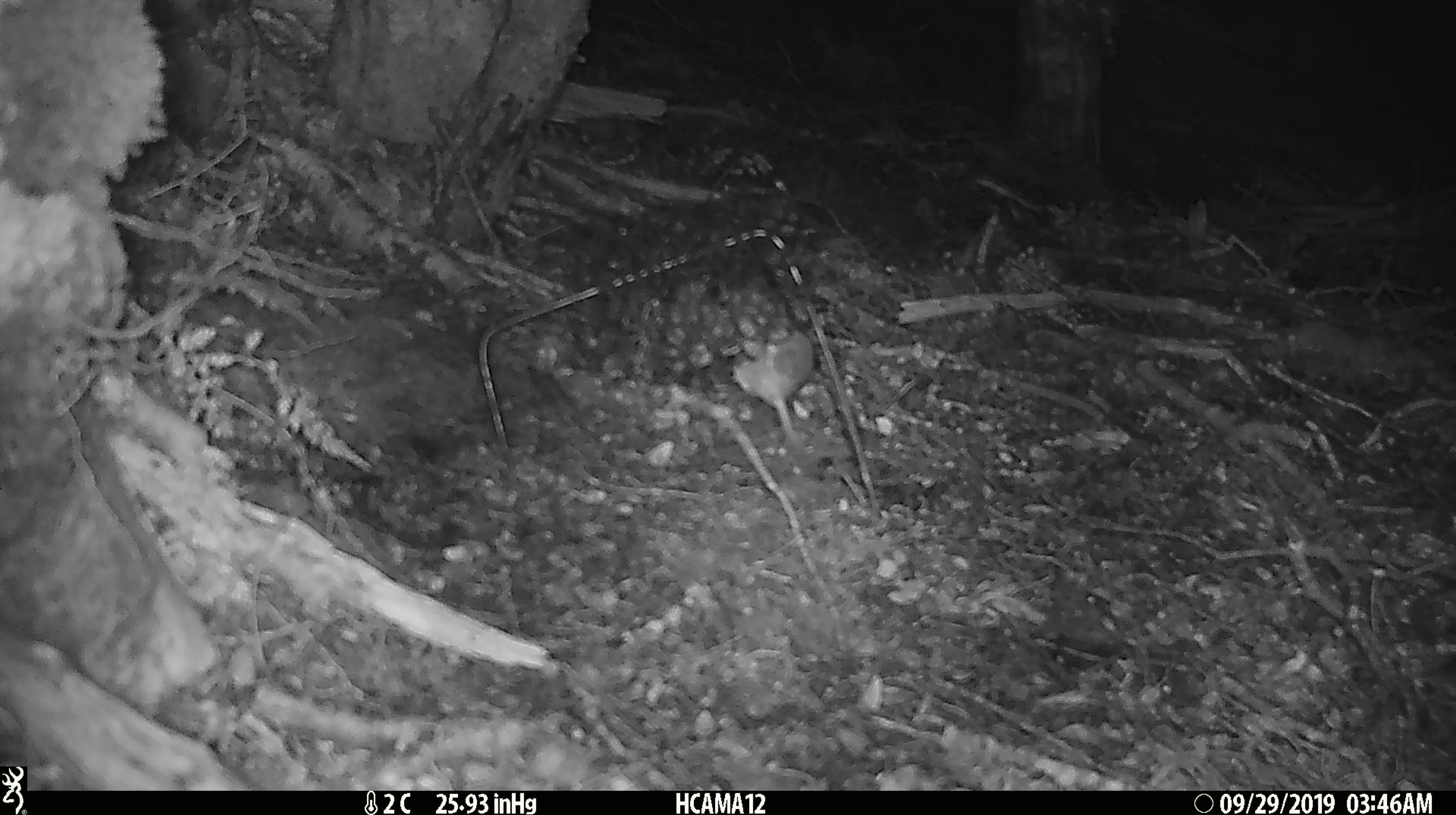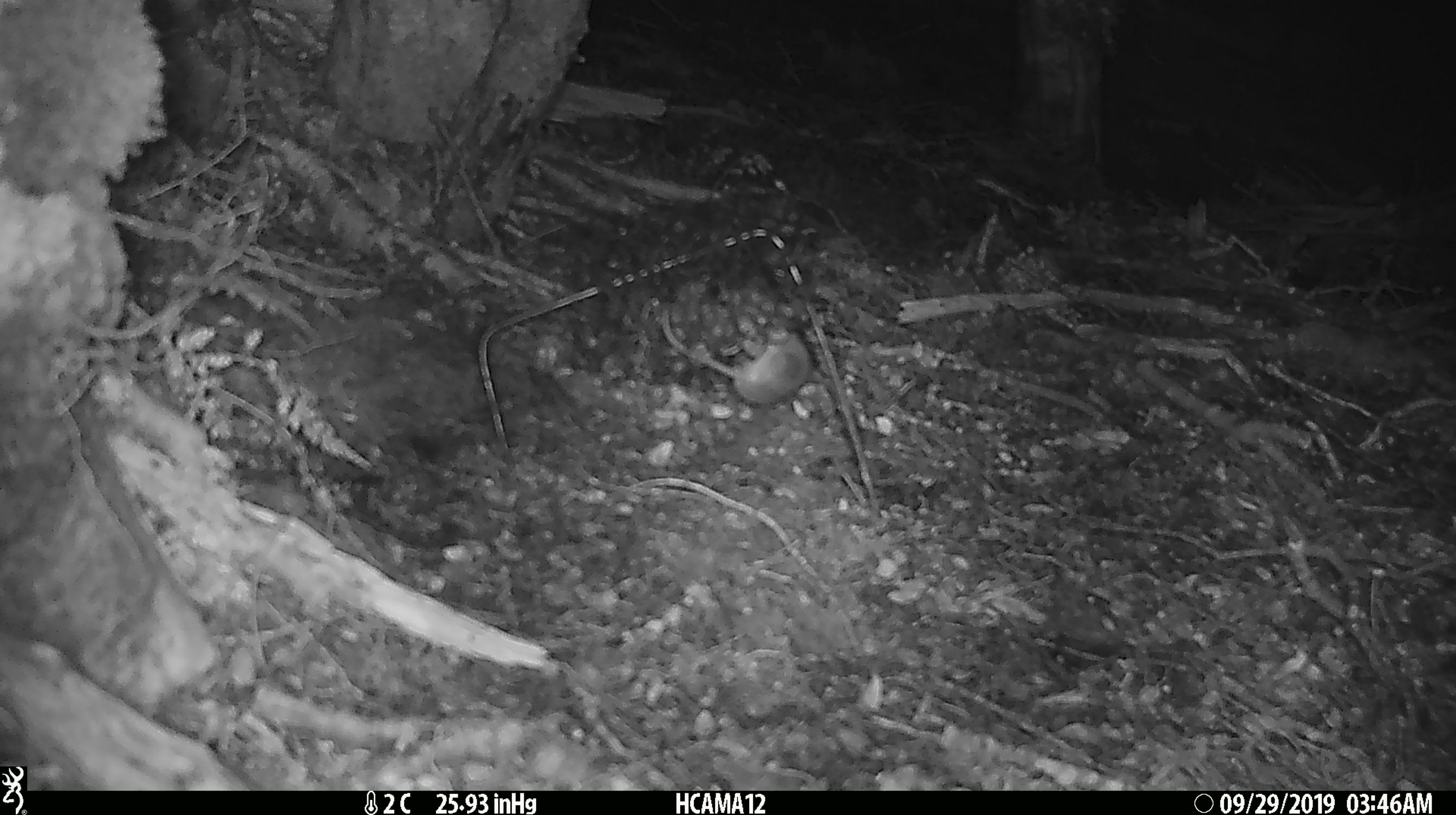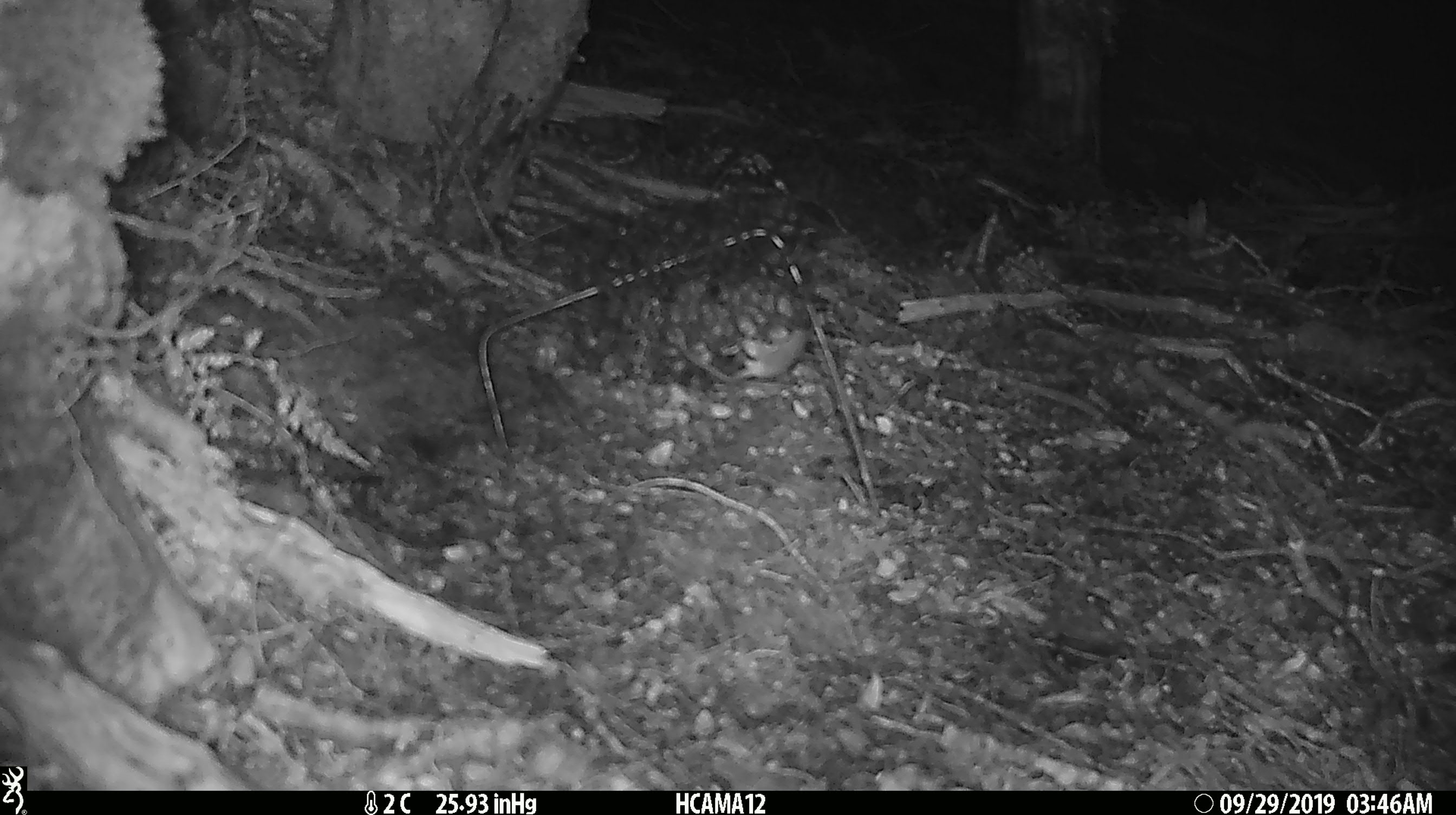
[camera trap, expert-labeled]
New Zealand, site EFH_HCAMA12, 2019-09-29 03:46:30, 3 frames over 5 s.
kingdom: Animalia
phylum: Chordata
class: Mammalia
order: Rodentia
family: Muridae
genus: Mus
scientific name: Mus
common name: mouse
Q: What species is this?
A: Mouse (Mus).